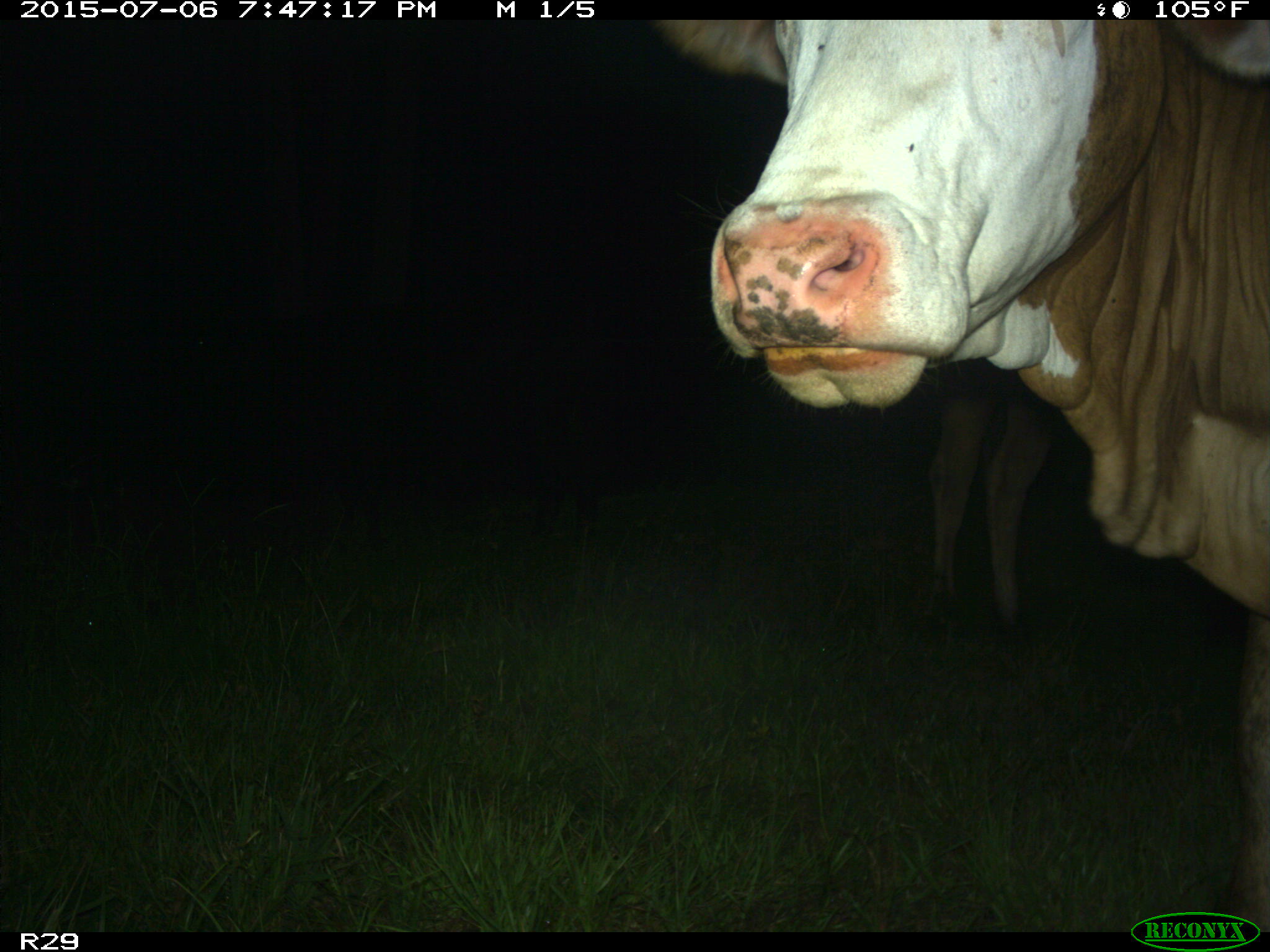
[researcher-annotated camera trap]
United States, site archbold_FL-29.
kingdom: Animalia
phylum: Chordata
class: Mammalia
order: Artiodactyla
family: Bovidae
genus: Bos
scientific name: Bos taurus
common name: domestic cow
Bos taurus (domestic cow).